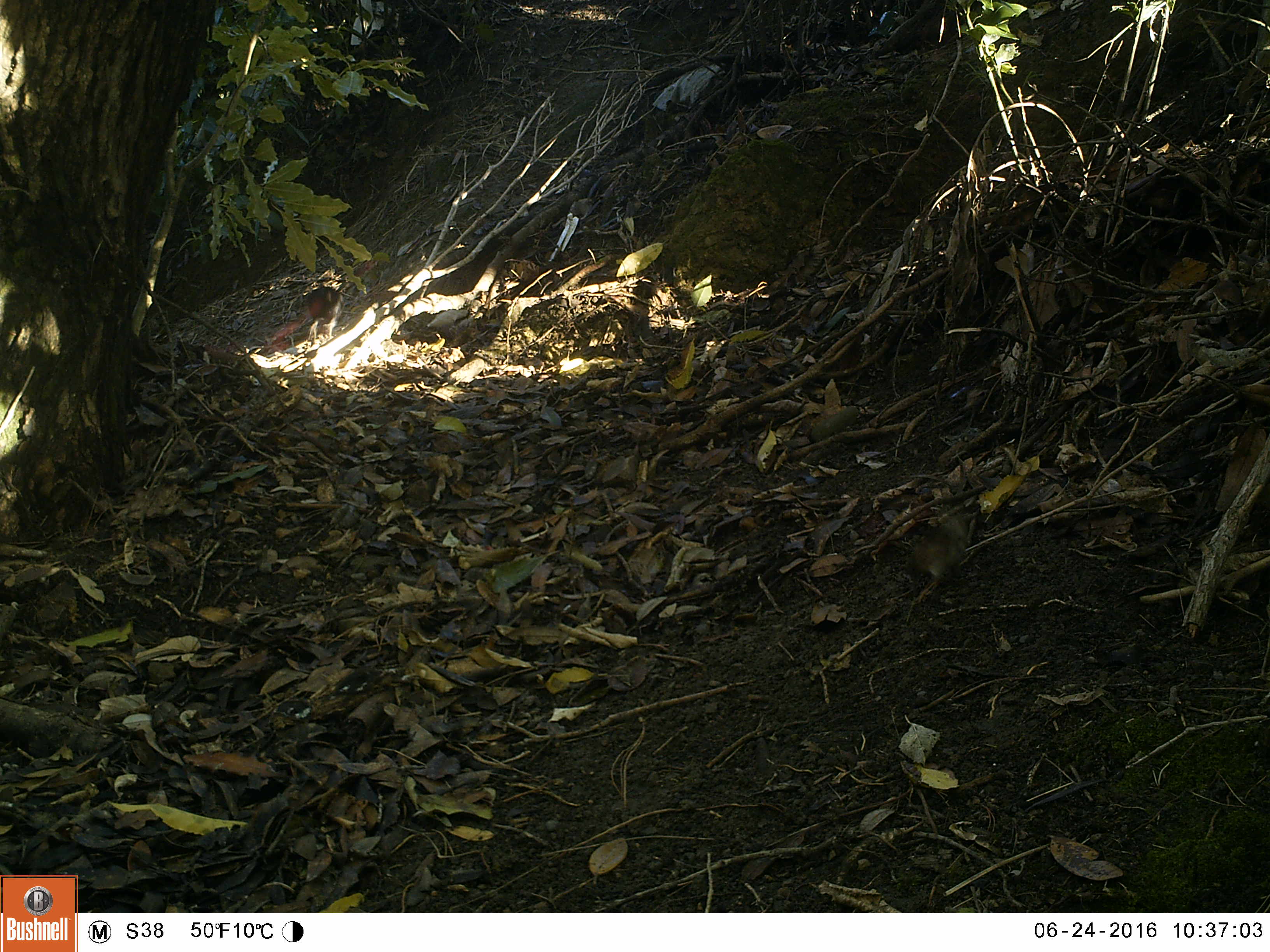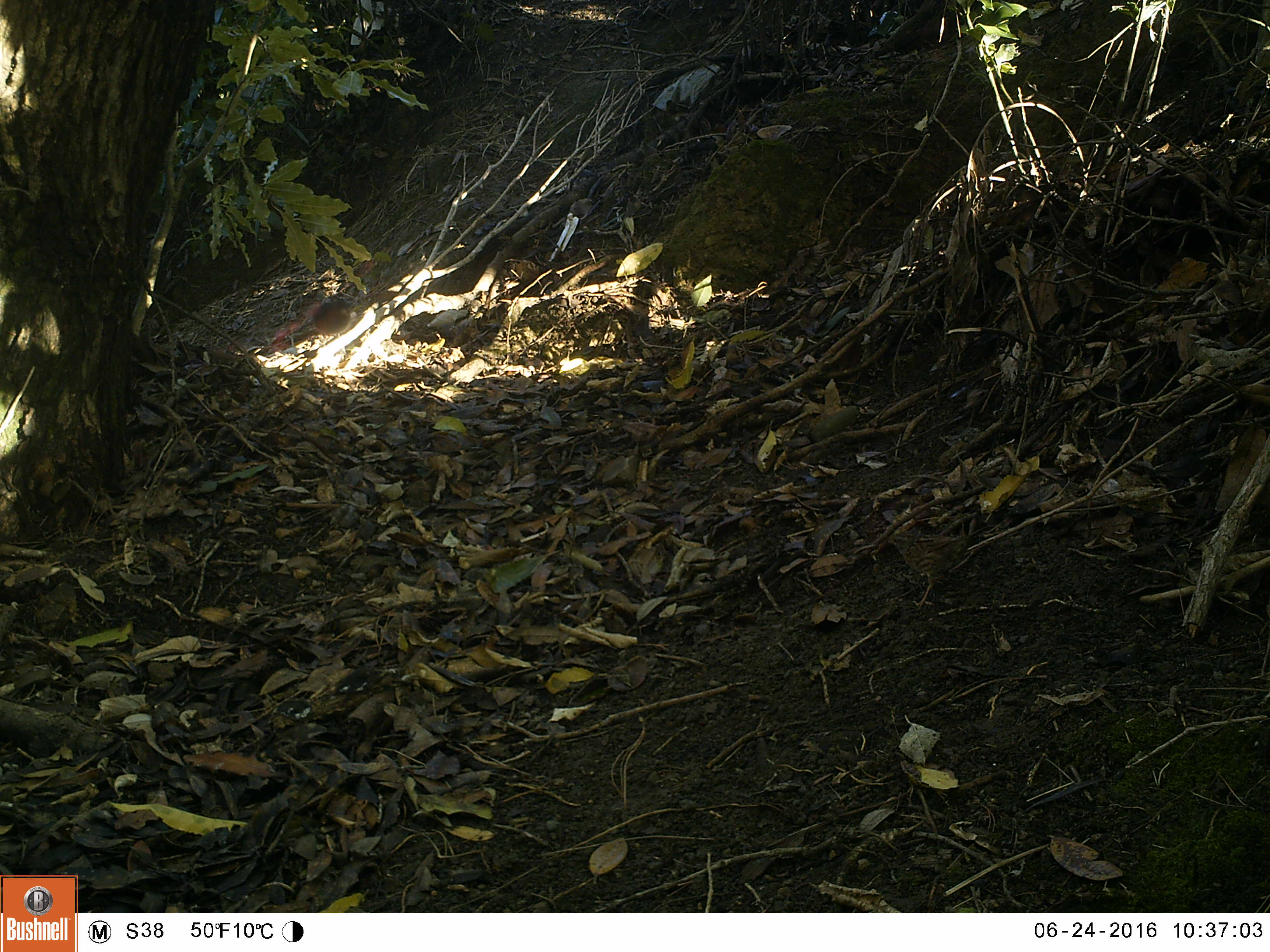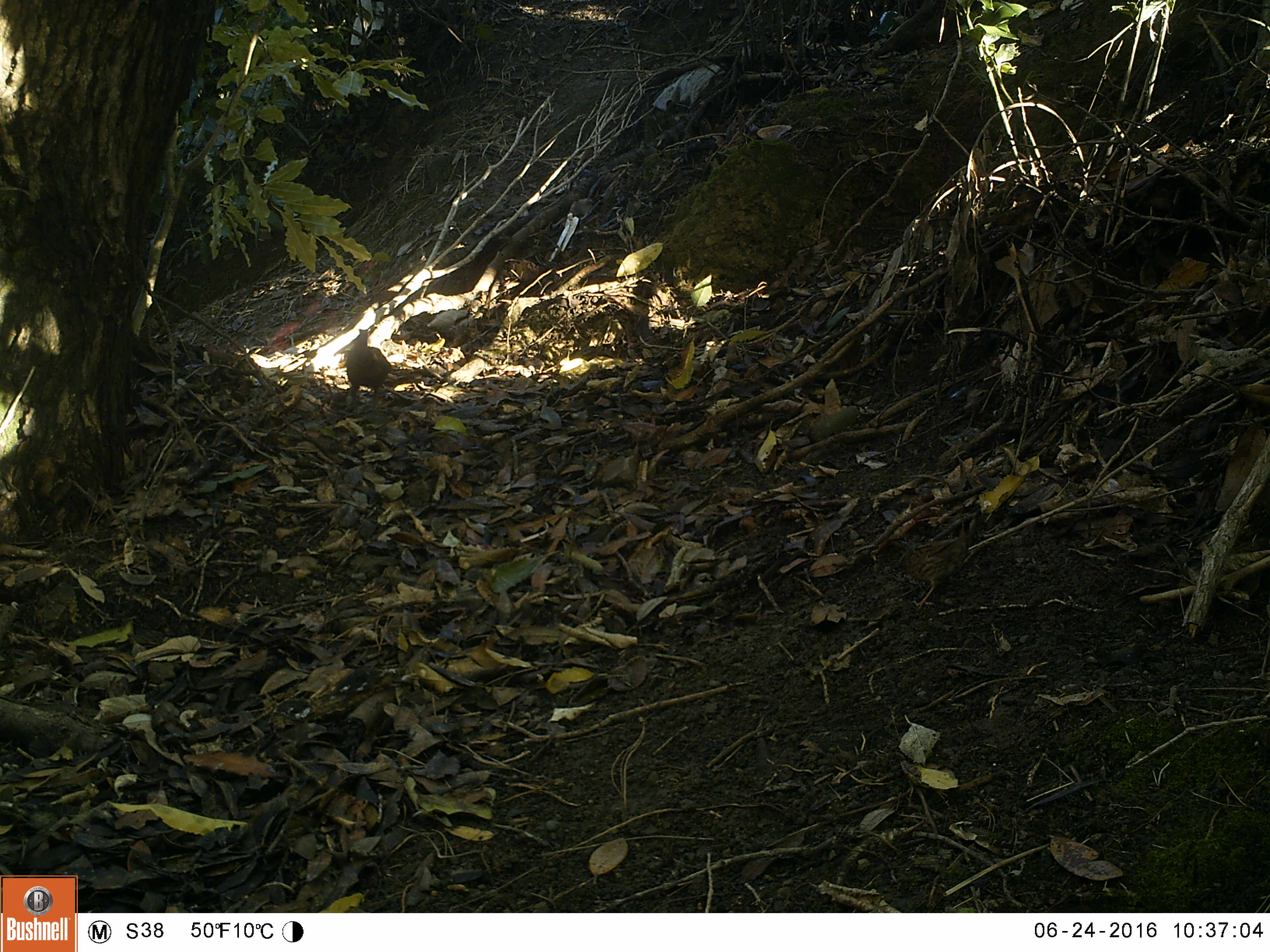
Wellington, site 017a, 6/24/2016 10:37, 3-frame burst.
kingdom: Animalia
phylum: Chordata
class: Aves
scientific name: Aves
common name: bird